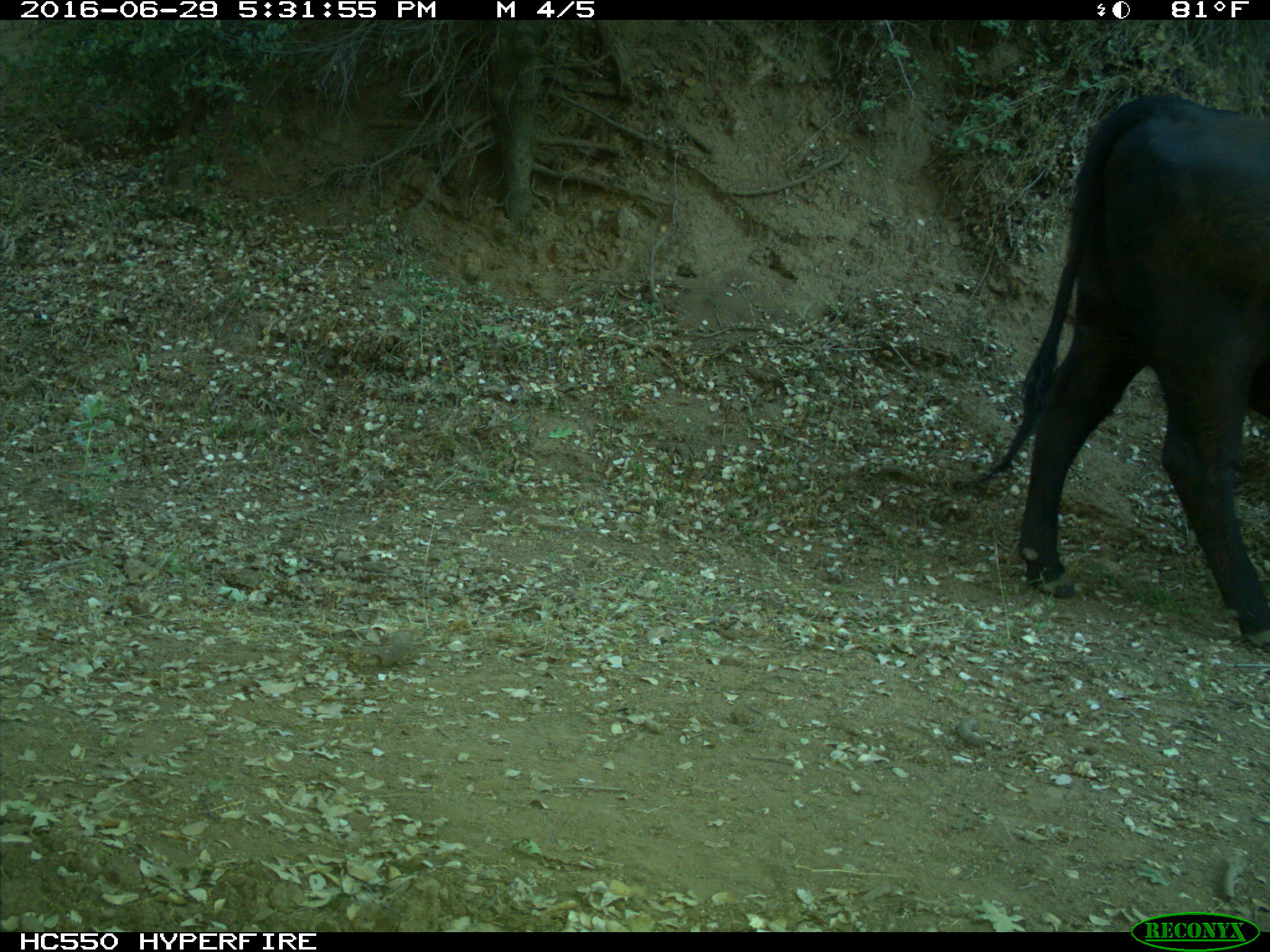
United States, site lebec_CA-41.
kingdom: Animalia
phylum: Chordata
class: Mammalia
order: Artiodactyla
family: Bovidae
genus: Bos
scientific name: Bos taurus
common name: domestic cow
Bos taurus (domestic cow).